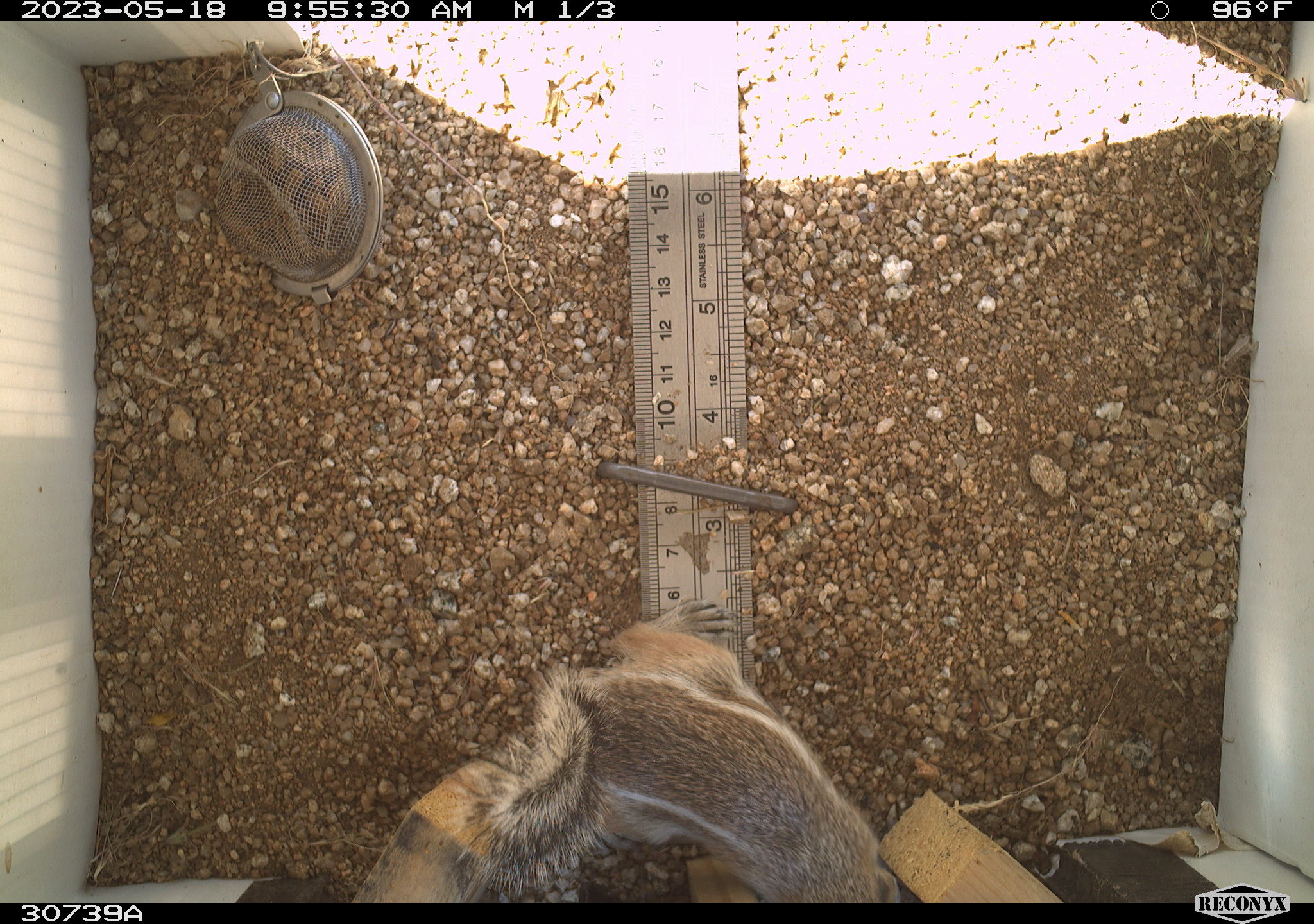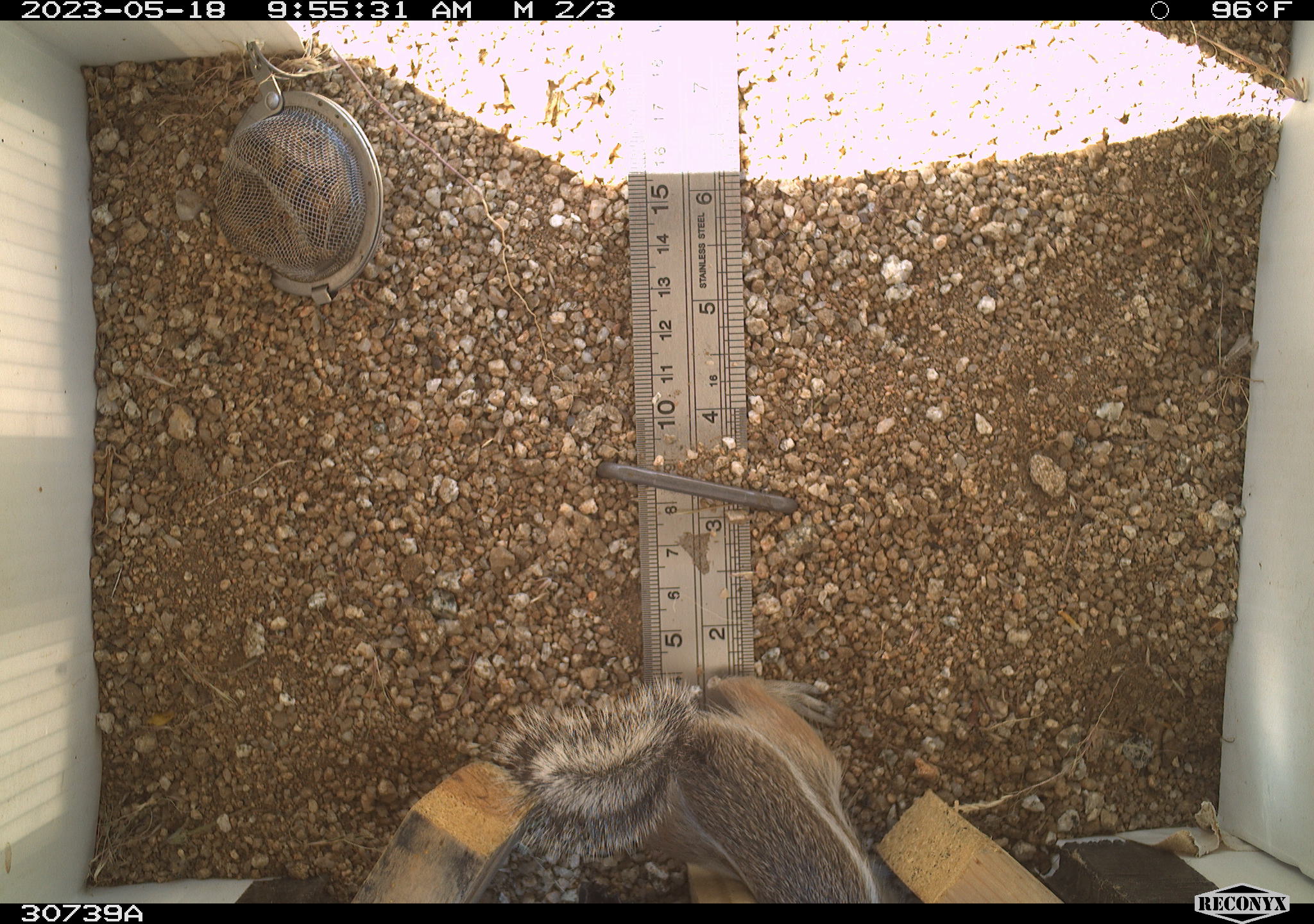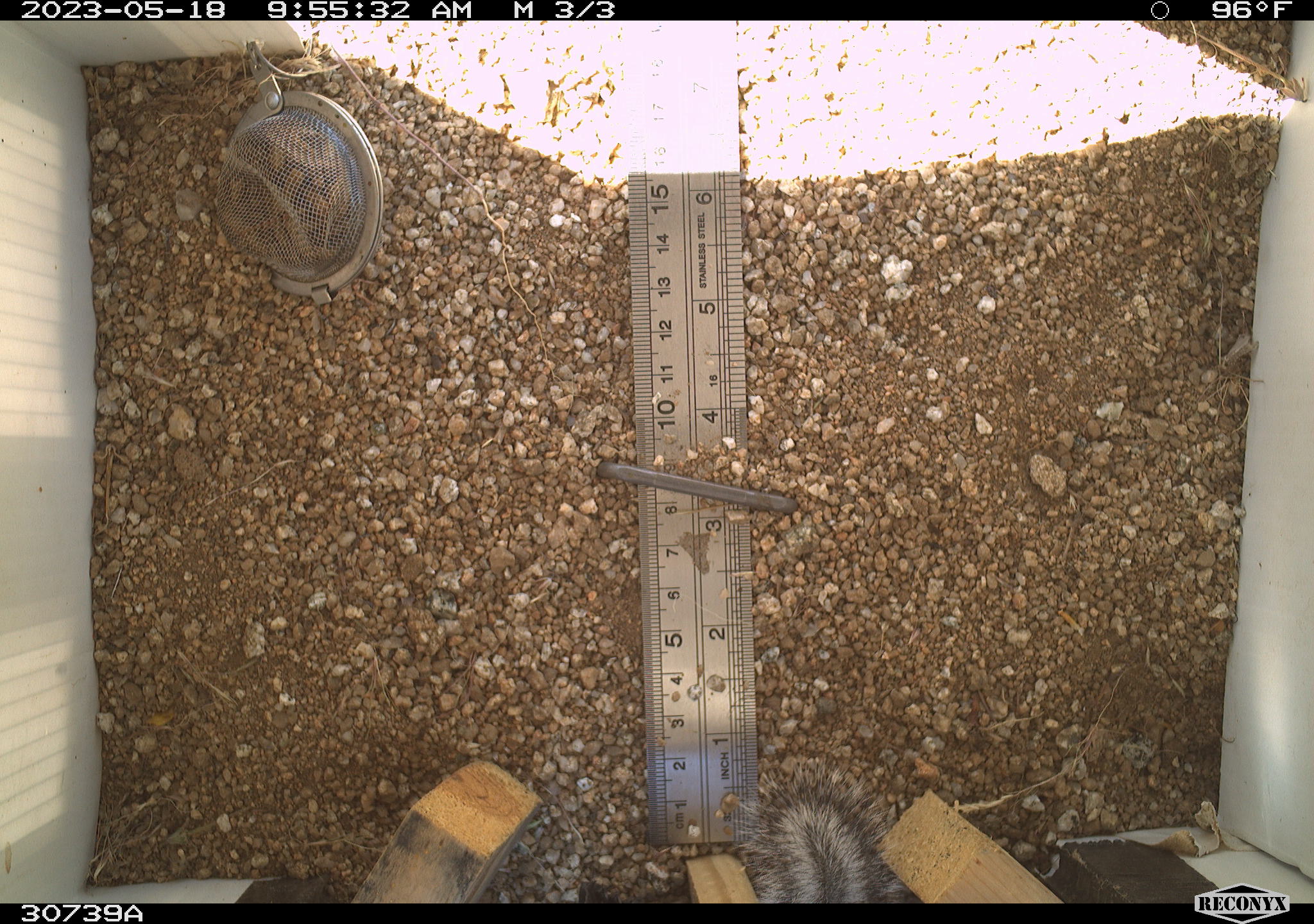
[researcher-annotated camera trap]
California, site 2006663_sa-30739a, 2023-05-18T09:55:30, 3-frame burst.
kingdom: Animalia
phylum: Chordata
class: Mammalia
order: Rodentia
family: Sciuridae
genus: Ammospermophilus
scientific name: Ammospermophilus leucurus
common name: white-tailed antelope squirrel